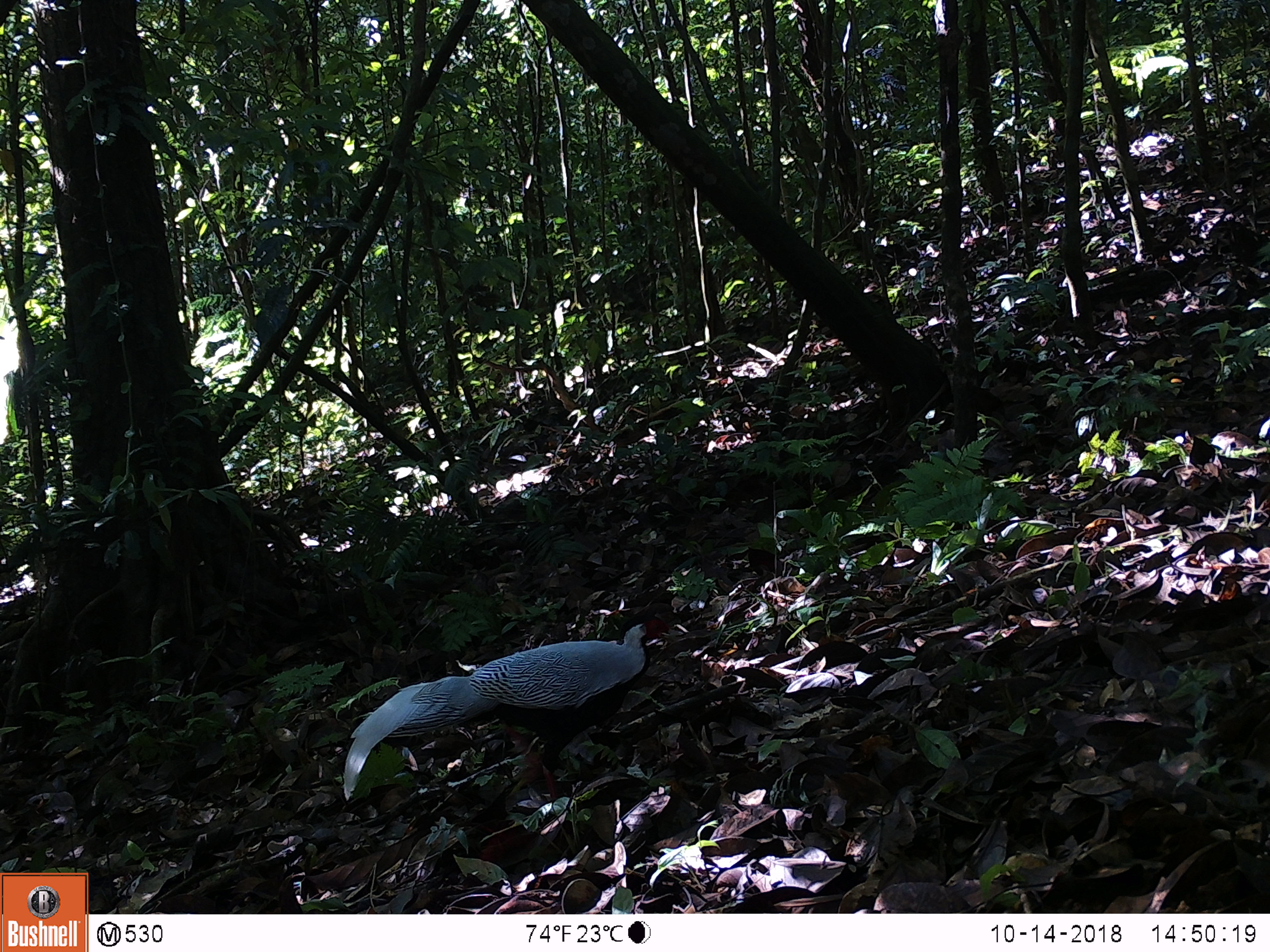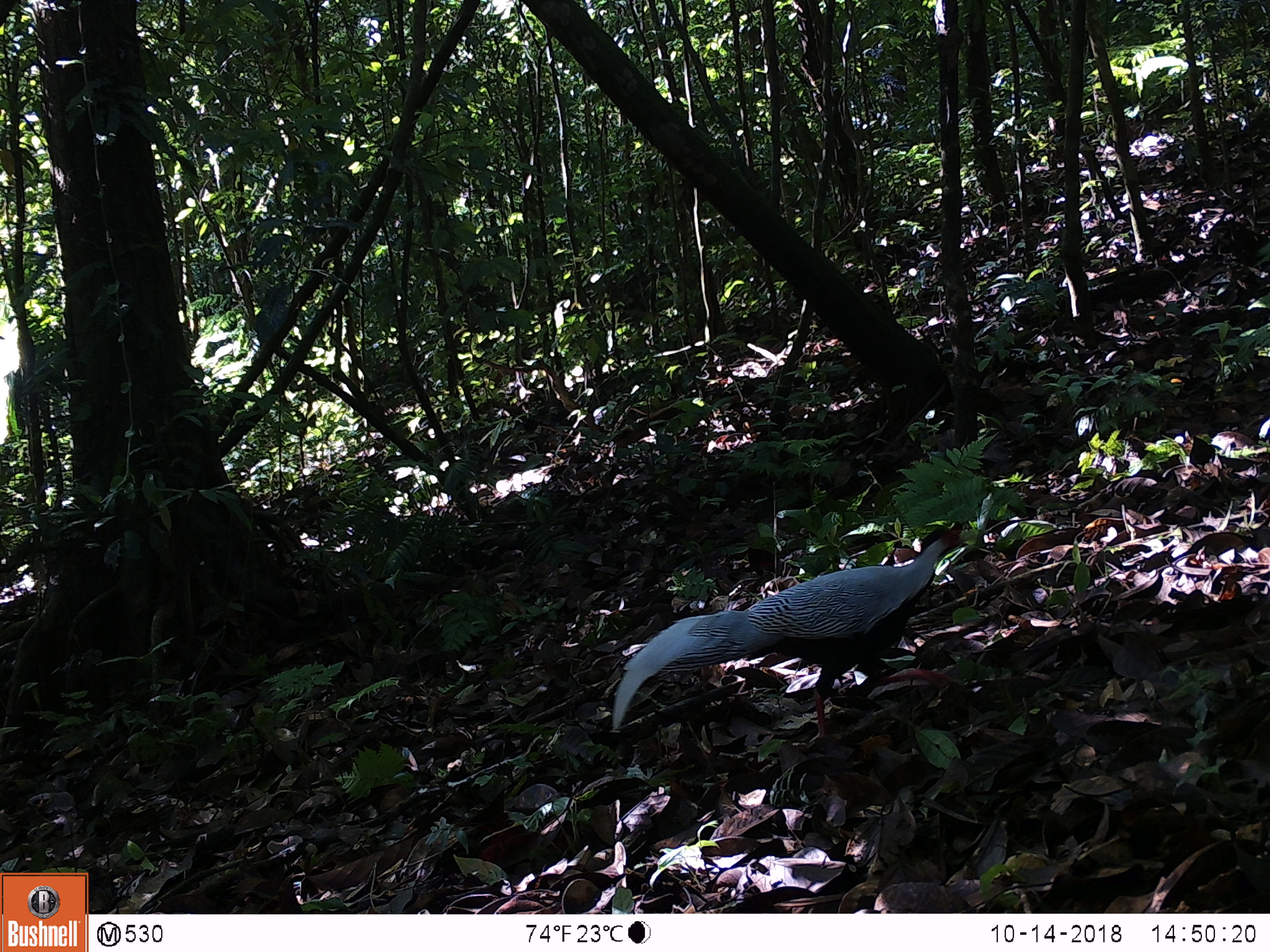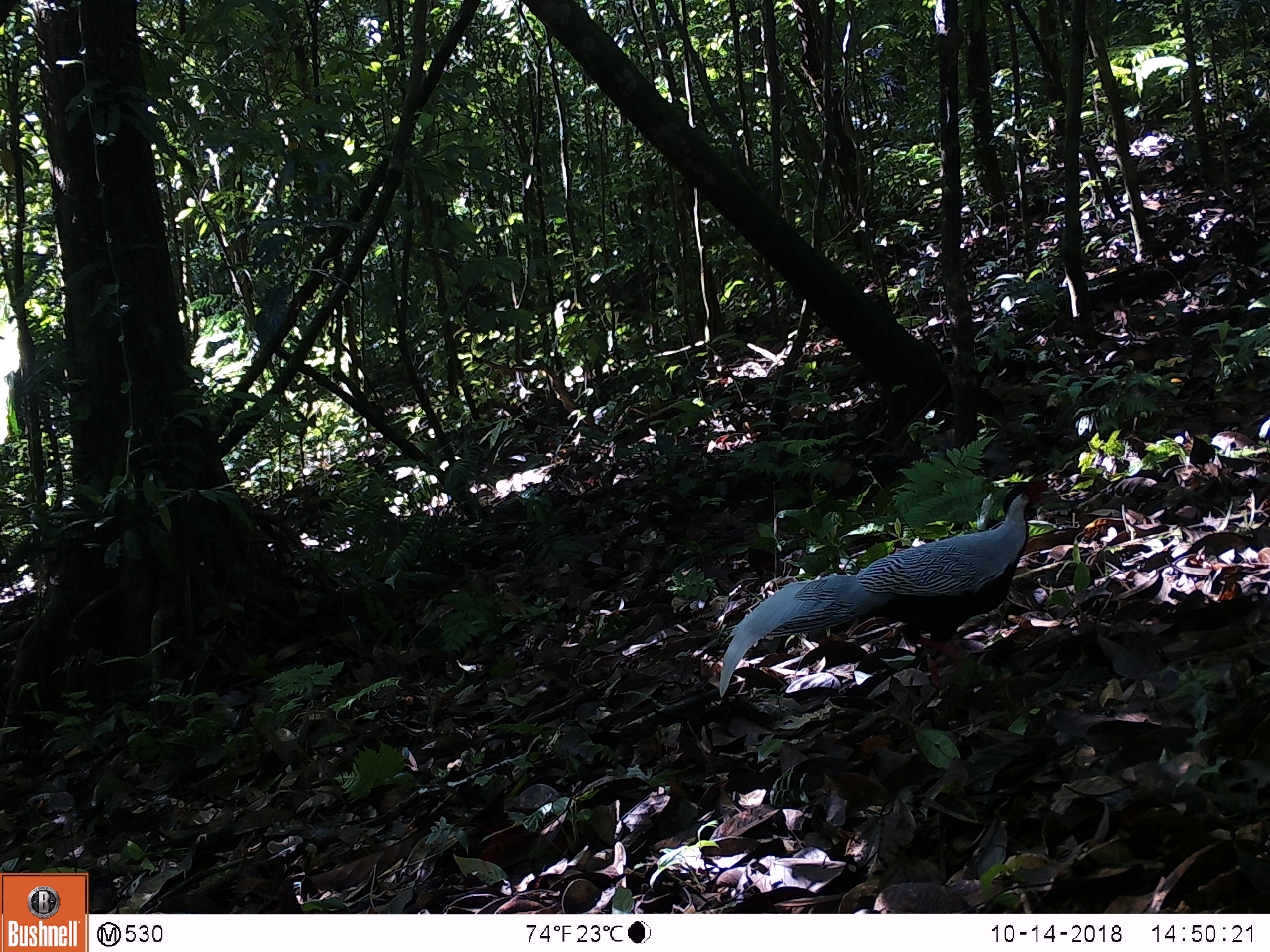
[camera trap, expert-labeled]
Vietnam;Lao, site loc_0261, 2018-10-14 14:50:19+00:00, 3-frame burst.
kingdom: Animalia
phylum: Chordata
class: Aves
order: Galliformes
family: Phasianidae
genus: Lophura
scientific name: Lophura nycthemera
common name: silver pheasant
Silver pheasant (Lophura nycthemera). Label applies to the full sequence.